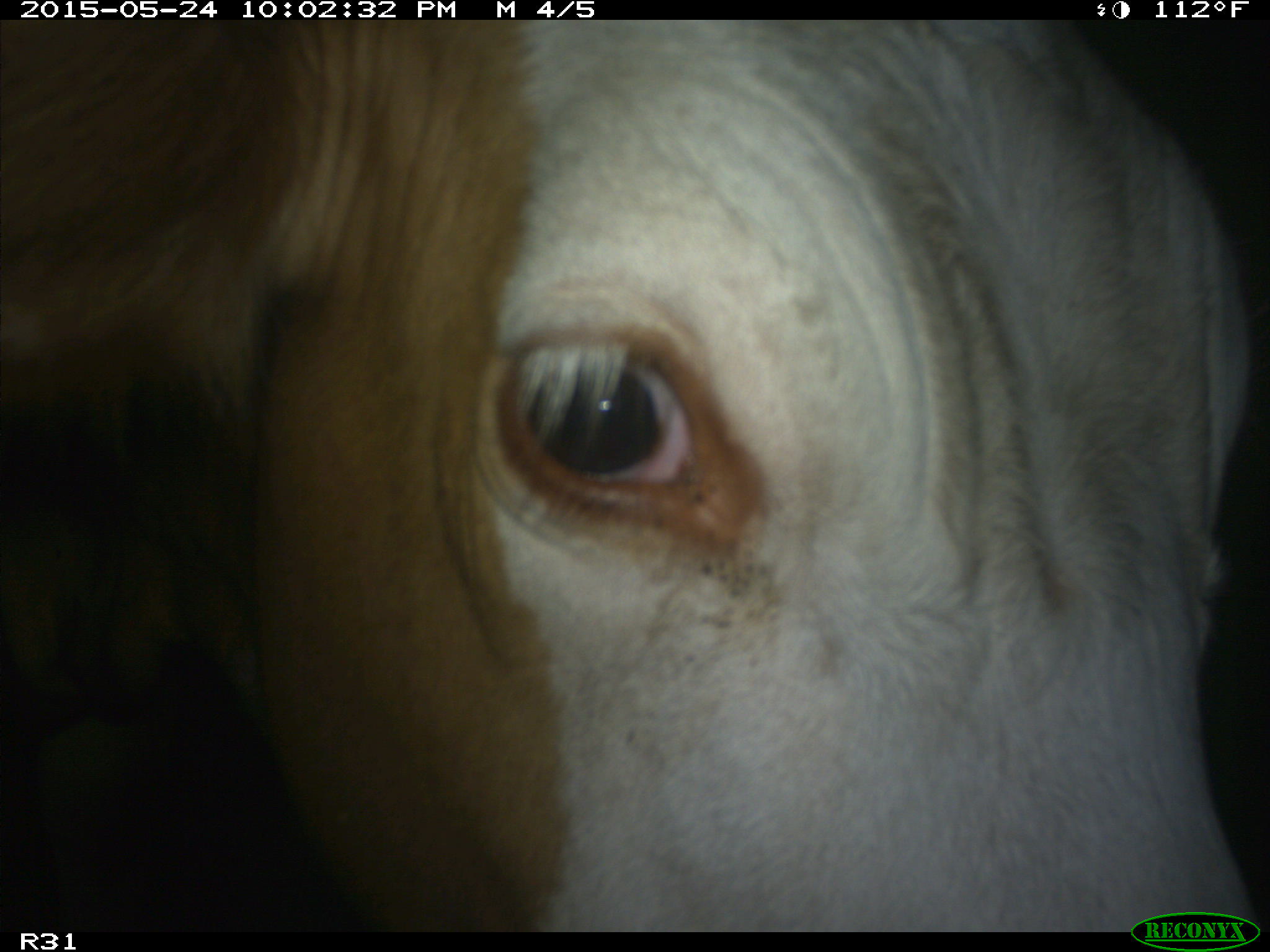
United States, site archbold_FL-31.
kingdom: Animalia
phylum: Chordata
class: Mammalia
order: Artiodactyla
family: Bovidae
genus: Bos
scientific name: Bos taurus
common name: domestic cow